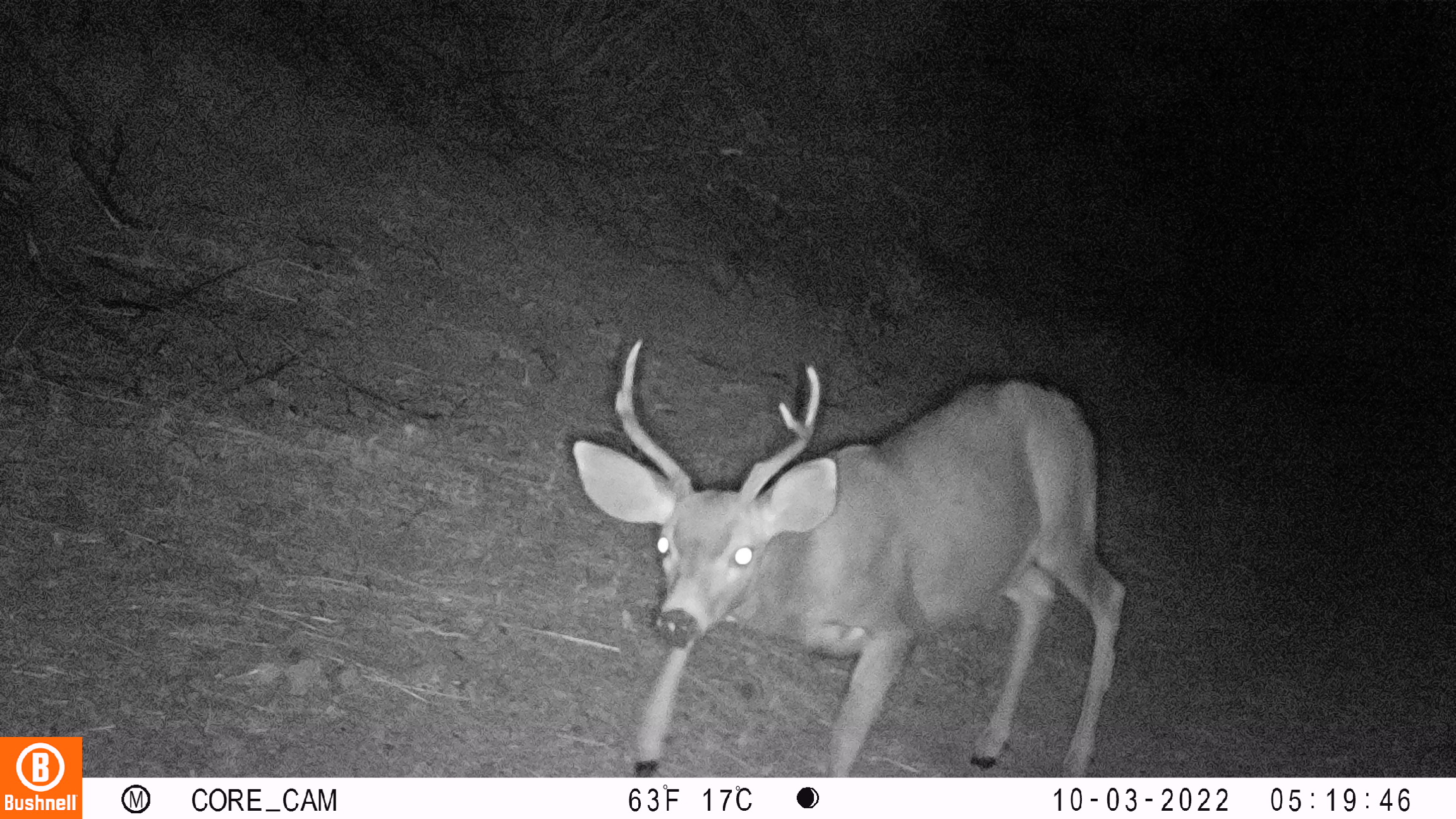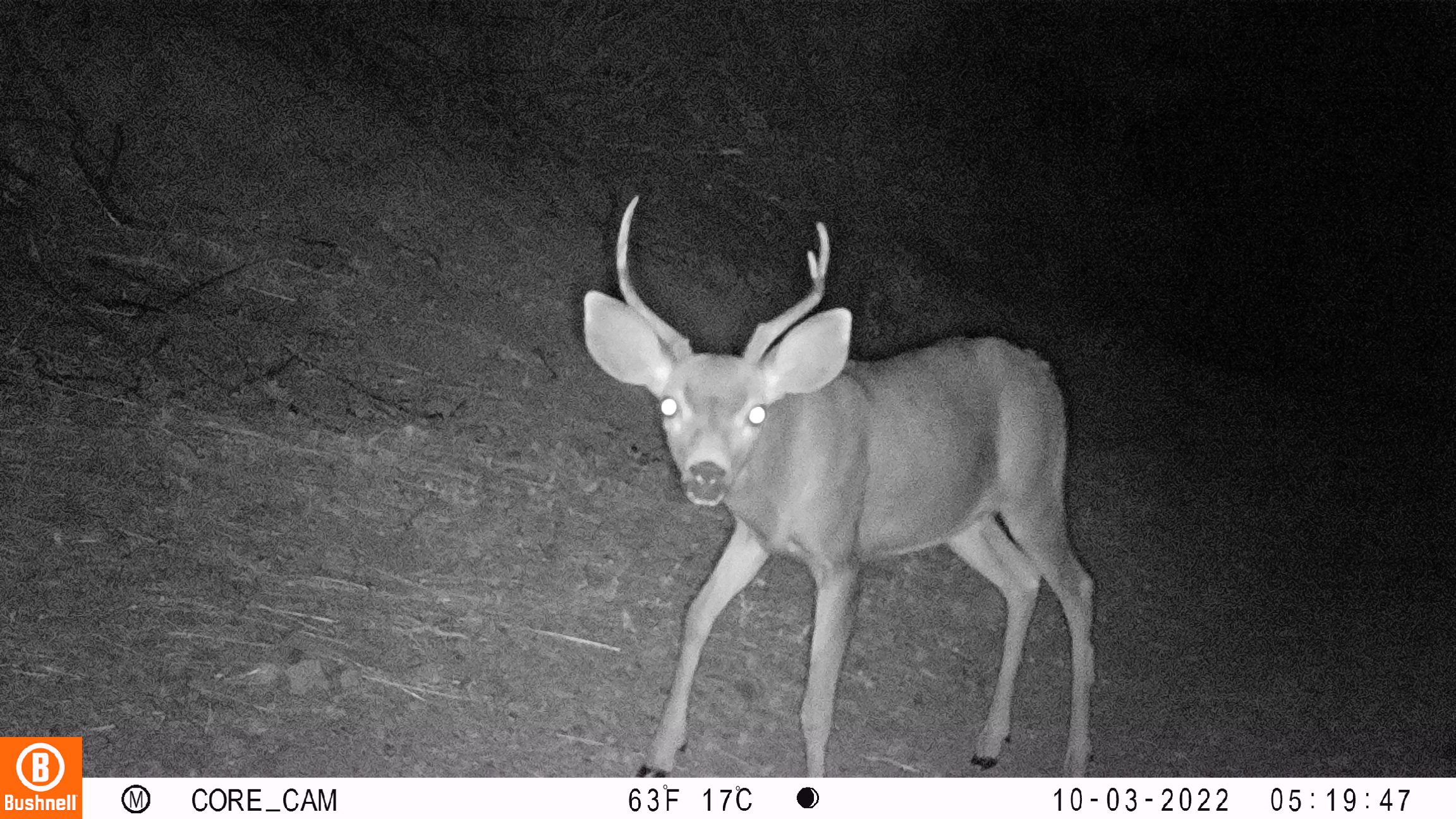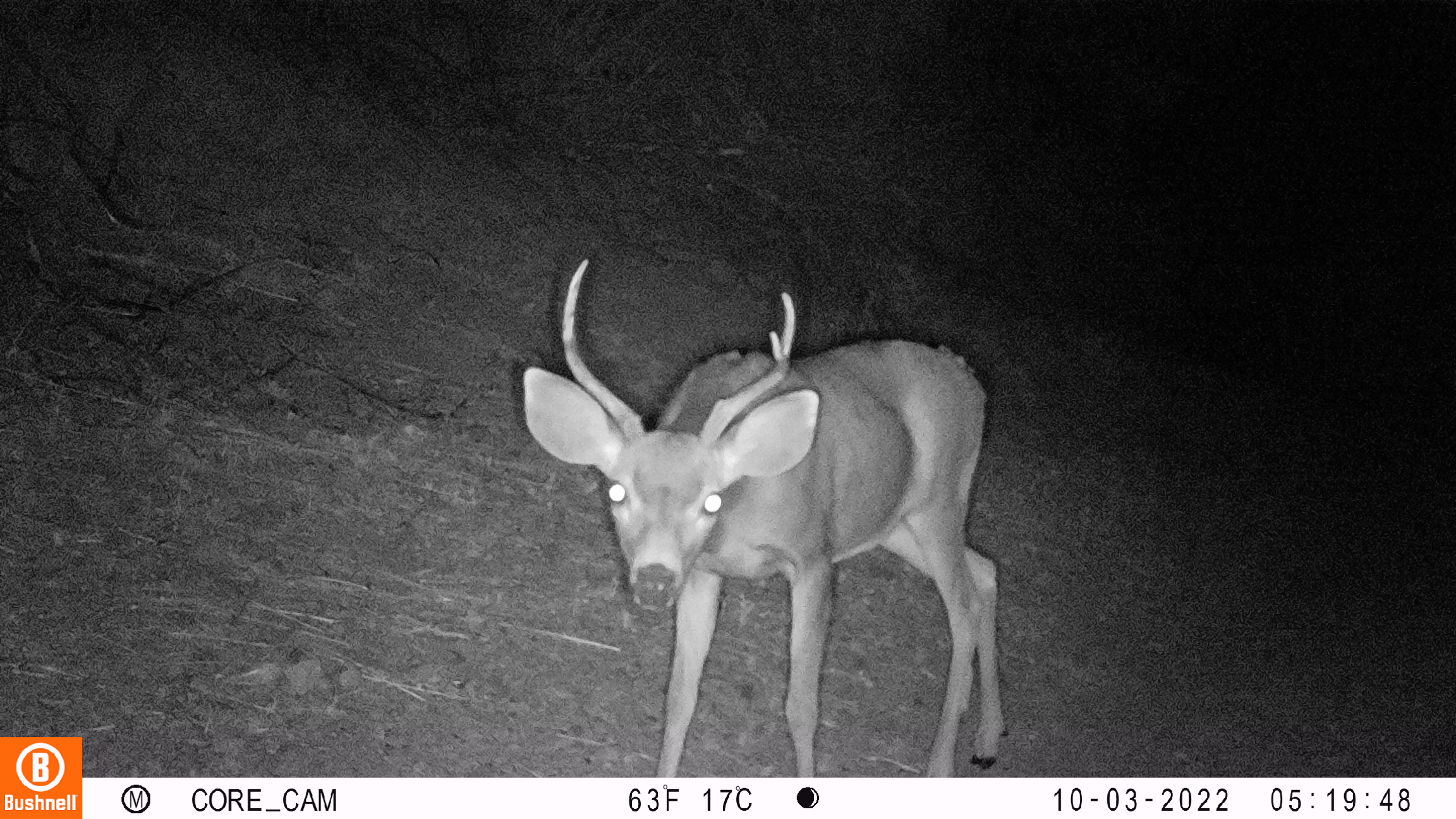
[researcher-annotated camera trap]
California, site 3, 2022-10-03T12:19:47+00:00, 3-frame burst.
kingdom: Animalia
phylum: Chordata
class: Mammalia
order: Artiodactyla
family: Cervidae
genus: Odocoileus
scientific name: Odocoileus hemionus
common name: mule deer